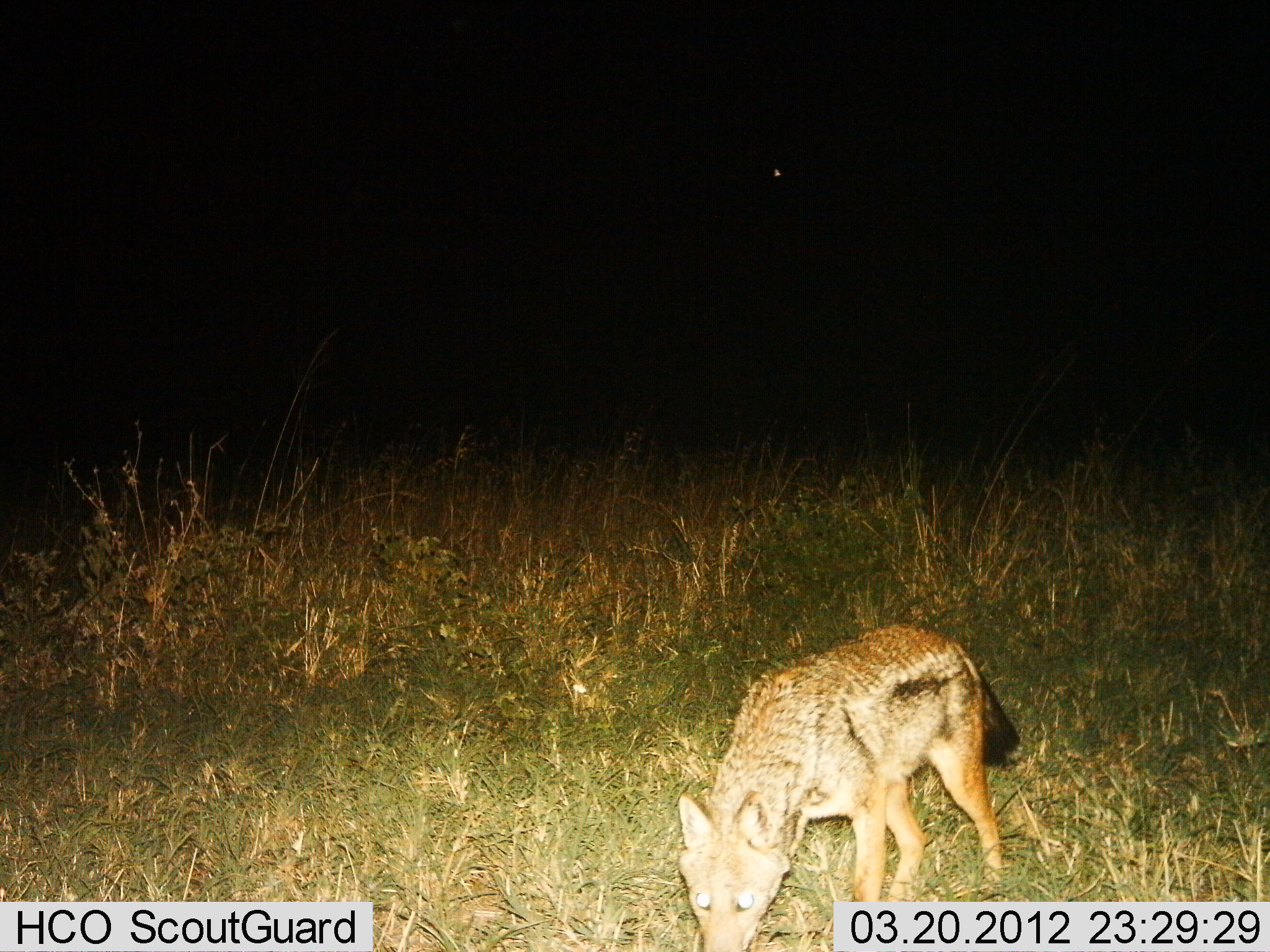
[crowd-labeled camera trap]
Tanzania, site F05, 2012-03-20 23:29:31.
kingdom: Animalia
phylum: Chordata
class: Mammalia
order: Carnivora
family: Canidae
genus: Lupulella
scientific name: Lupulella mesomelas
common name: black-backed jackal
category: jackal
Jackal (black-backed jackal) (Lupulella mesomelas), count 1. Behavior (volunteer vote fractions): standing 83%, resting 0%, moving 8%, interacting 0%. Young present (vote fraction): 0%. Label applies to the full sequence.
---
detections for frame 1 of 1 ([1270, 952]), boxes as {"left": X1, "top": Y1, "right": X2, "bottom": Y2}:
animal: {"left": 677, "top": 621, "right": 1019, "bottom": 950}